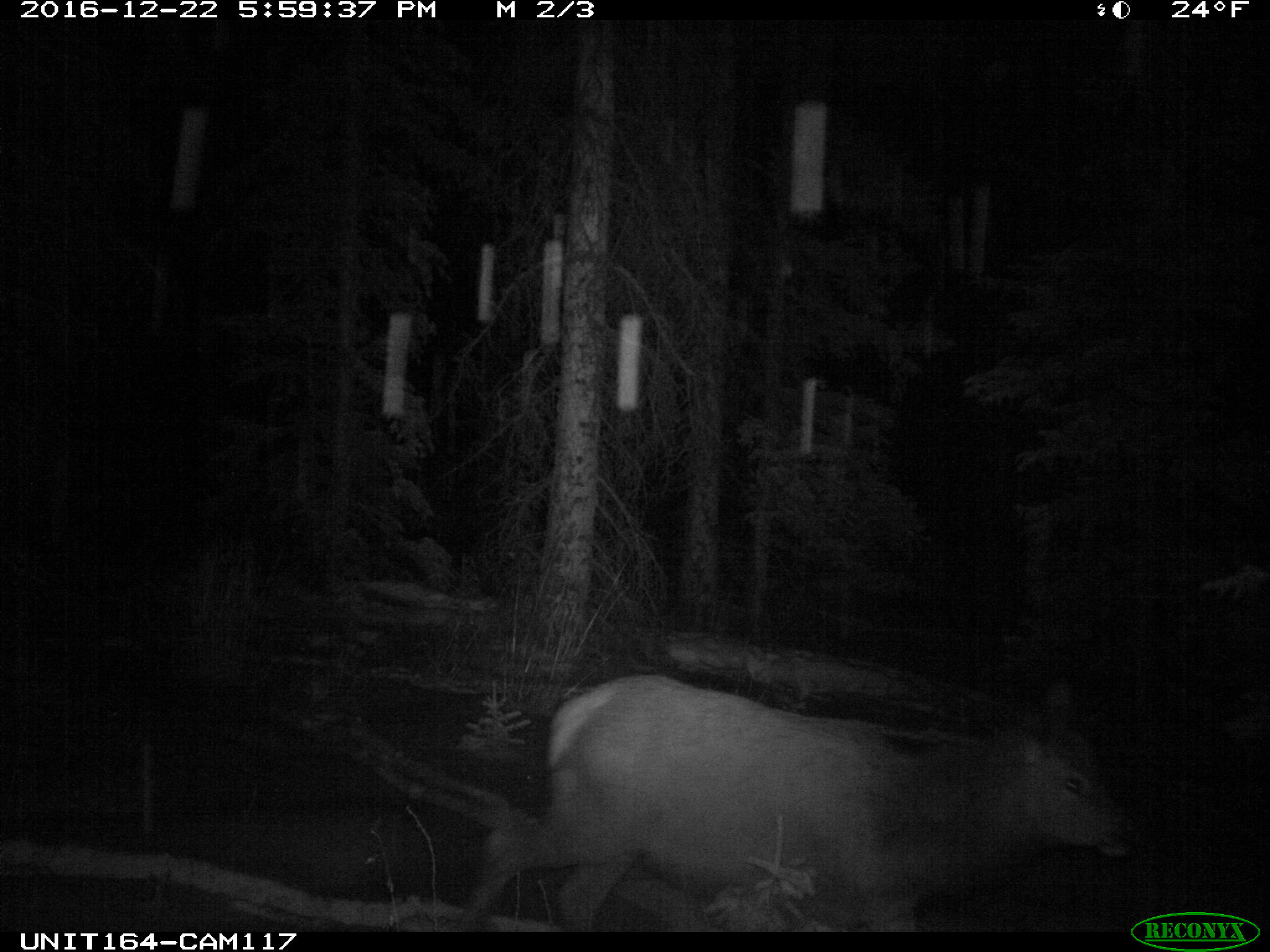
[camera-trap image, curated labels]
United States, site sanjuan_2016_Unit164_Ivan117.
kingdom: Animalia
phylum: Chordata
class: Mammalia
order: Artiodactyla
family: Cervidae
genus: Cervus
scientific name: Cervus elaphus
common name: red deer